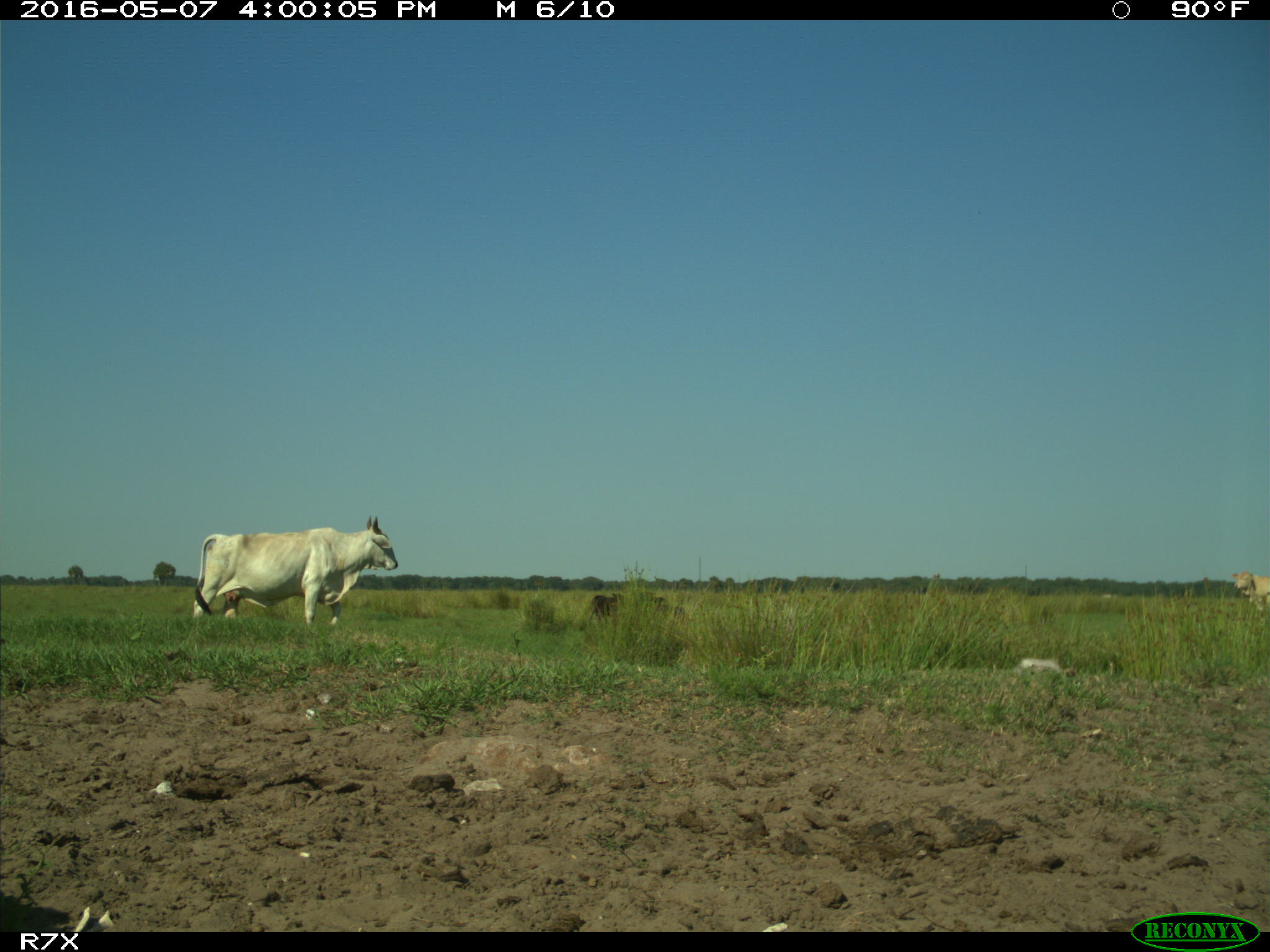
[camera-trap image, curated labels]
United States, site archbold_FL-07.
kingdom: Animalia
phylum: Chordata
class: Mammalia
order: Artiodactyla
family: Bovidae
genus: Bos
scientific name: Bos taurus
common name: domestic cow